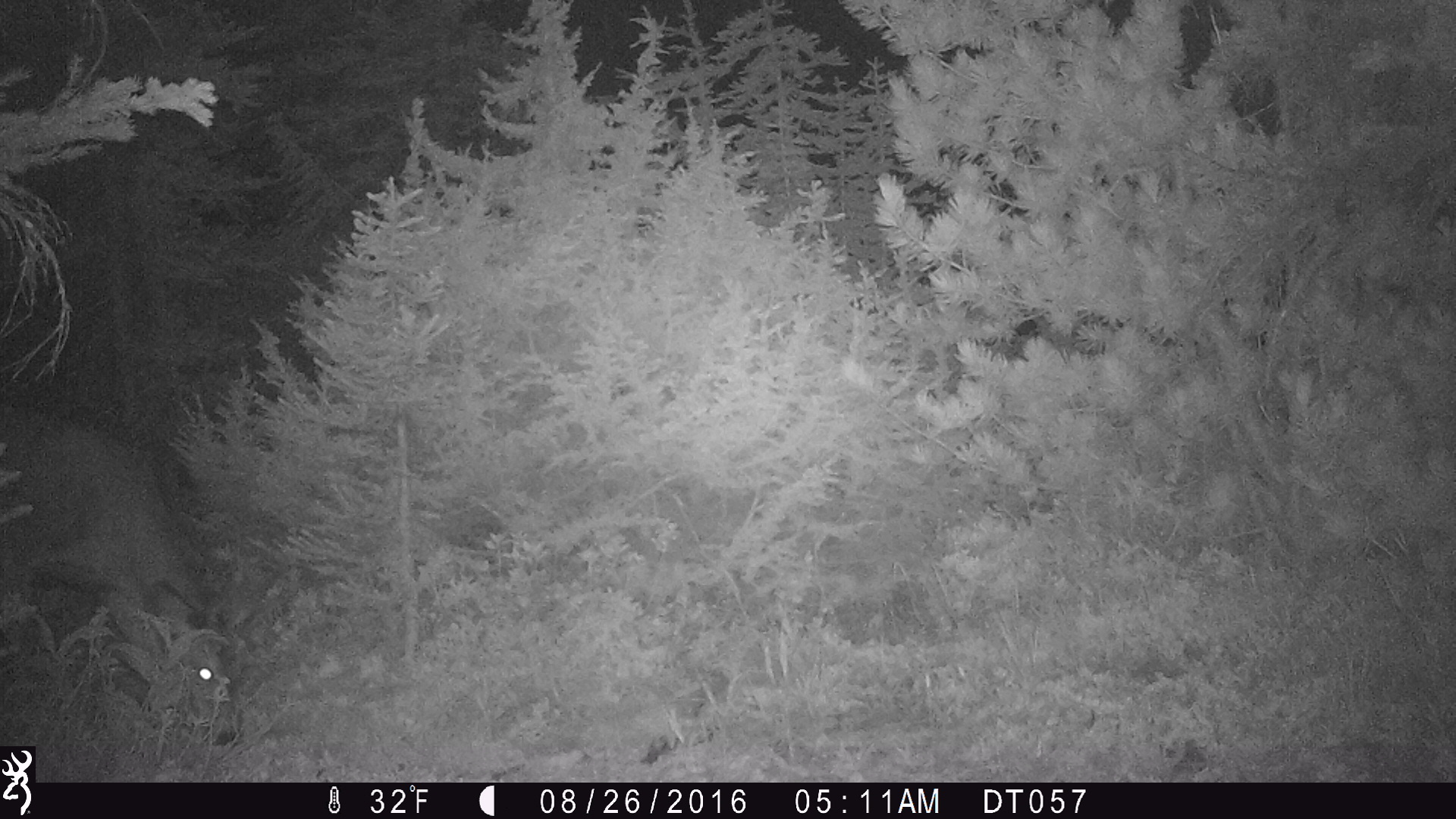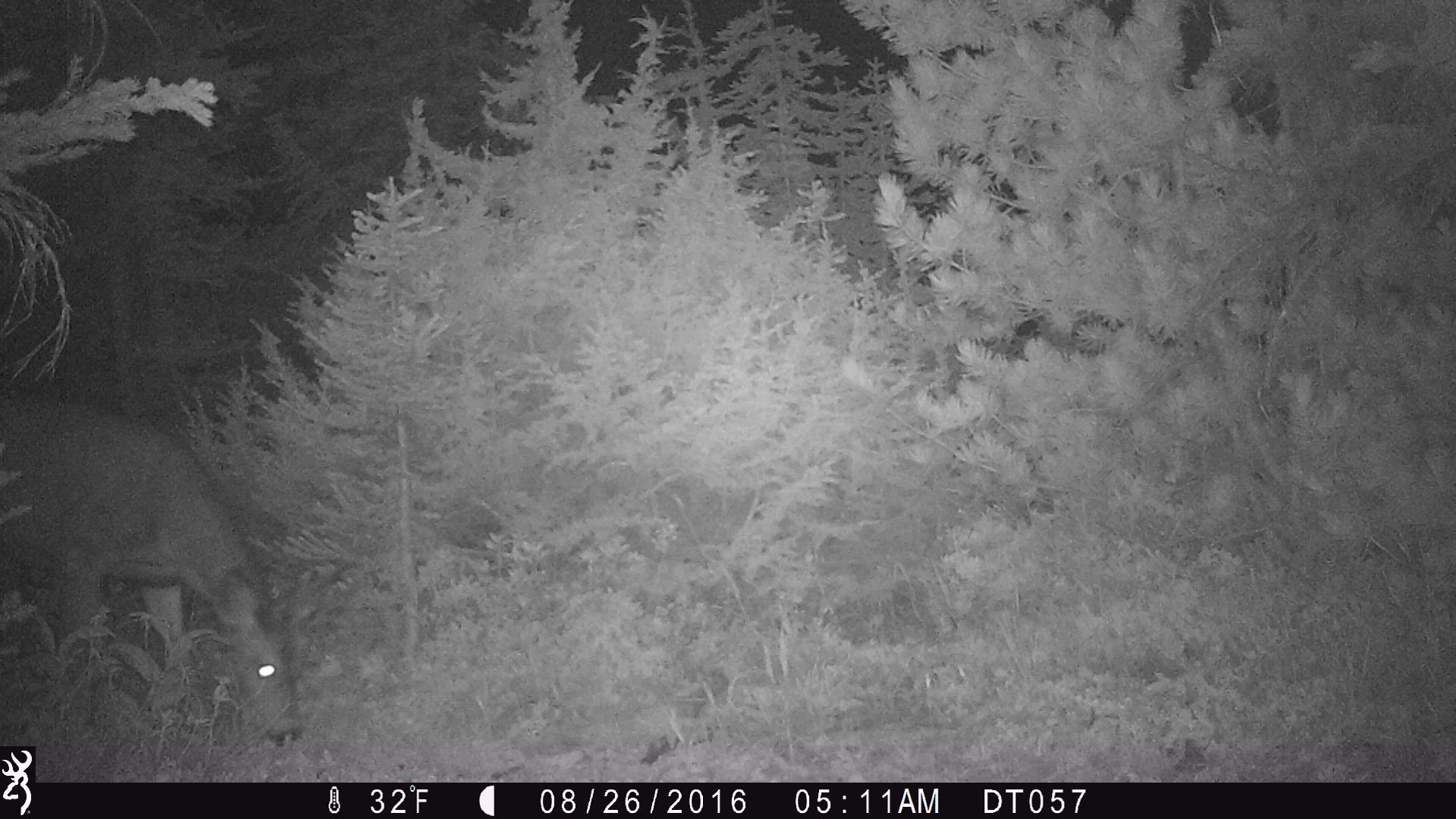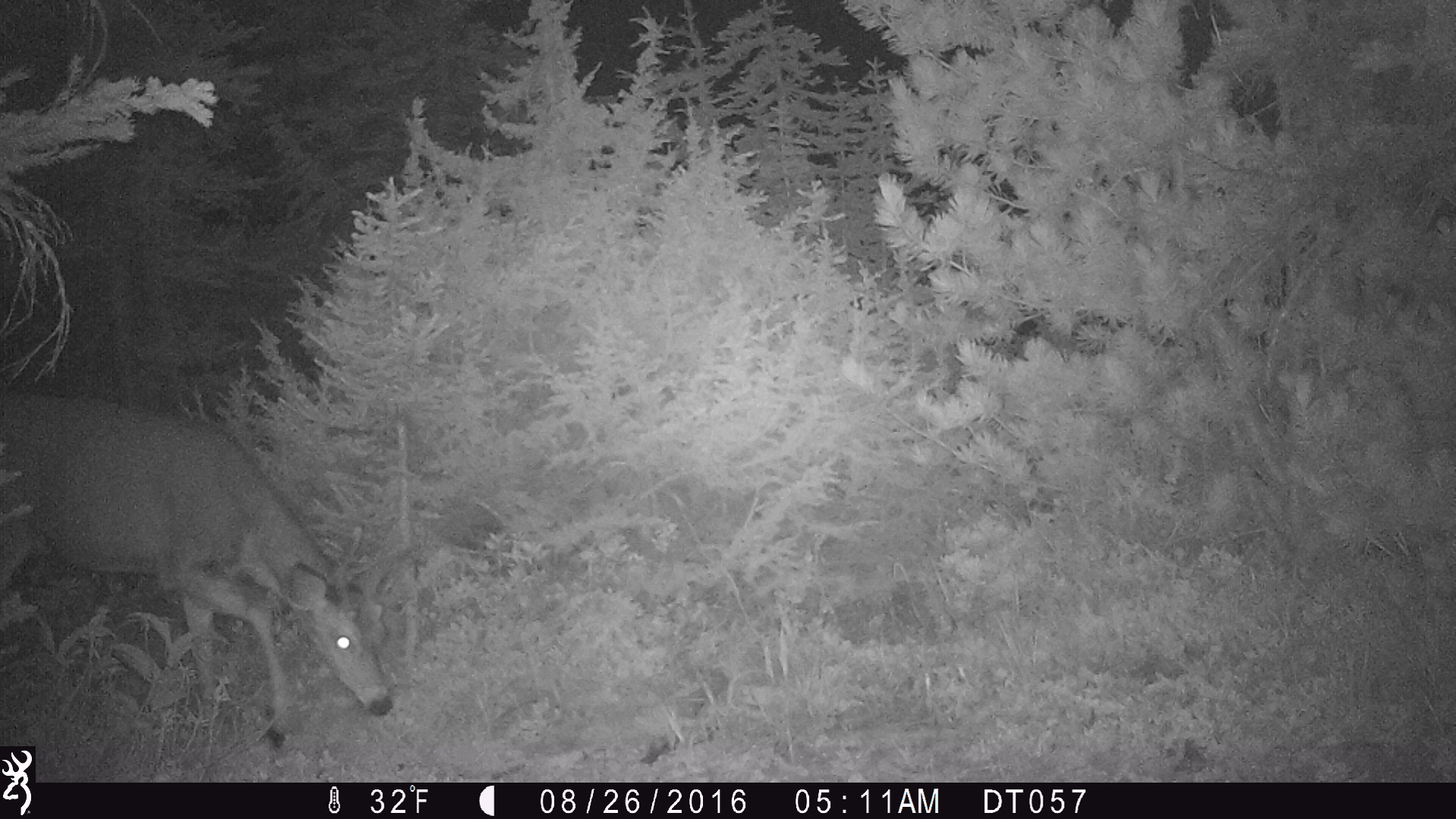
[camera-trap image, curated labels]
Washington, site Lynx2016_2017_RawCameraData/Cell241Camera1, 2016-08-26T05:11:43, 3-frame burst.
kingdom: Animalia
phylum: Chordata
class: Mammalia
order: Artiodactyla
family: Cervidae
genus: Odocoileus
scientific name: Odocoileus hemionus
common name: mule deer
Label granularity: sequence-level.